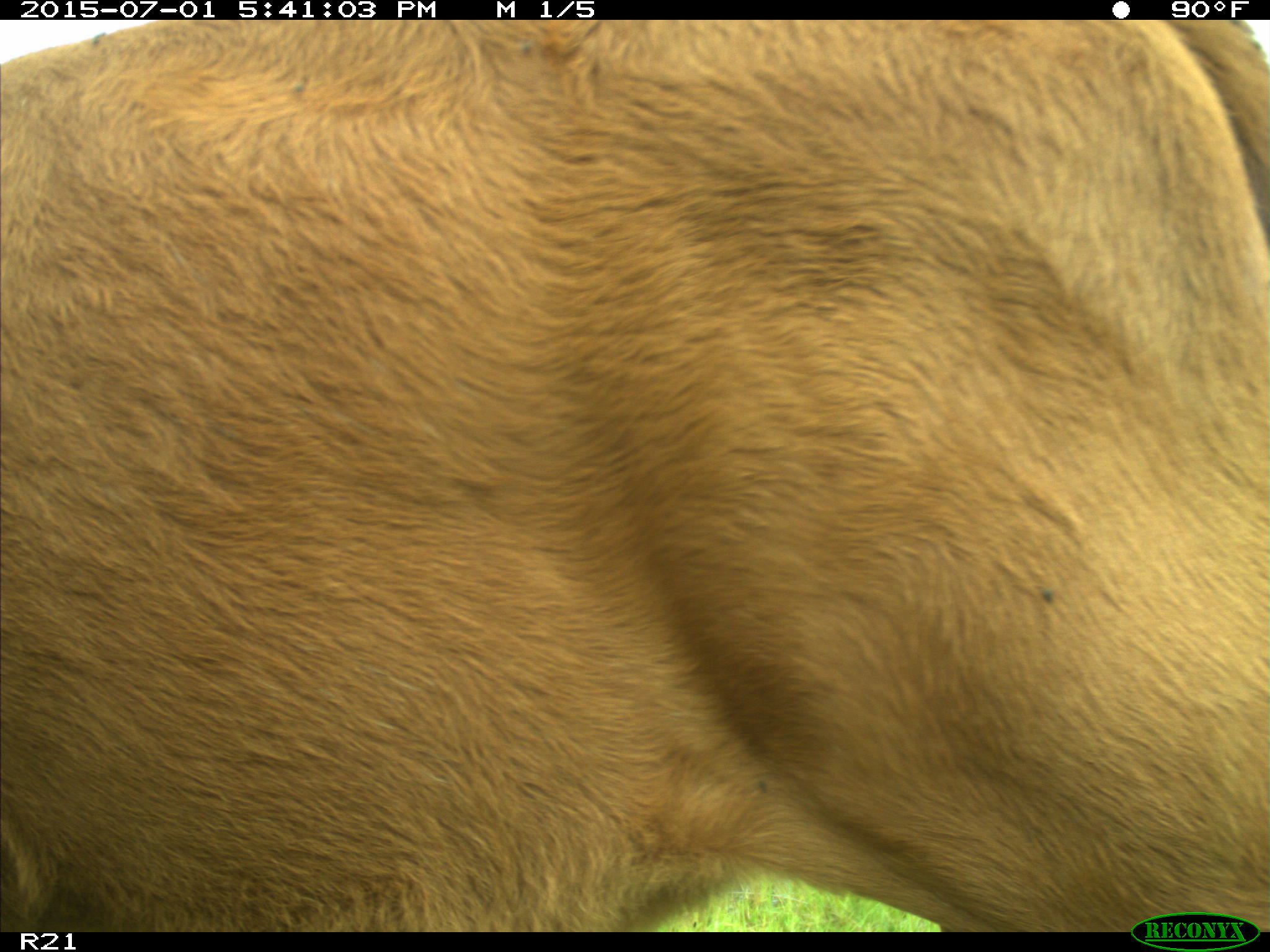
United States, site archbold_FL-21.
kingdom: Animalia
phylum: Chordata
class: Mammalia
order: Artiodactyla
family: Bovidae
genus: Bos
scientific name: Bos taurus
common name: domestic cow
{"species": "Bos taurus (domestic cow)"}